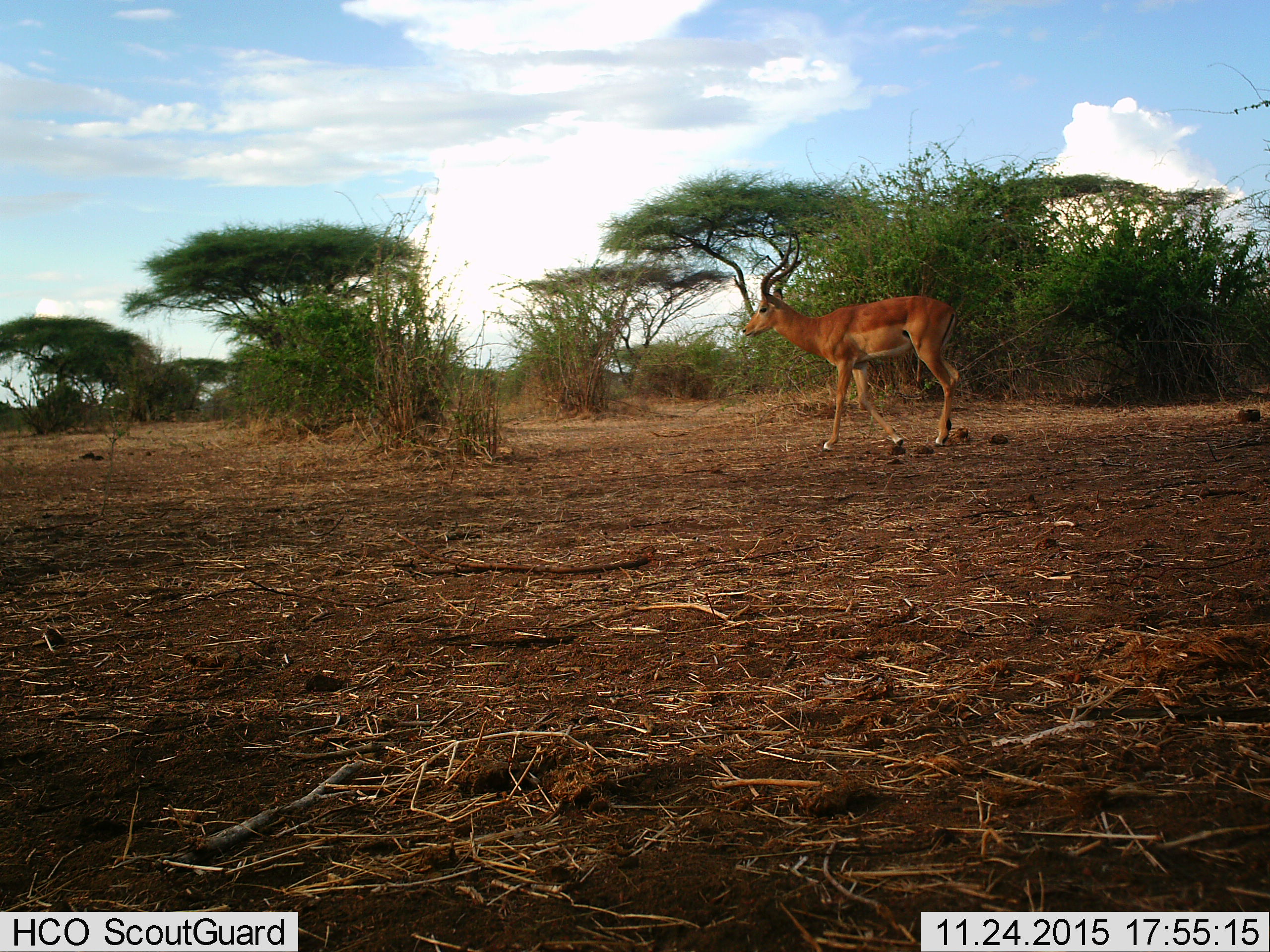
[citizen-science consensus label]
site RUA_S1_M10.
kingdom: Animalia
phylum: Chordata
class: Mammalia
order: Artiodactyla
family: Bovidae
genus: Aepyceros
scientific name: Aepyceros melampus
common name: impala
Impala (Aepyceros melampus), count 1. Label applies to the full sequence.